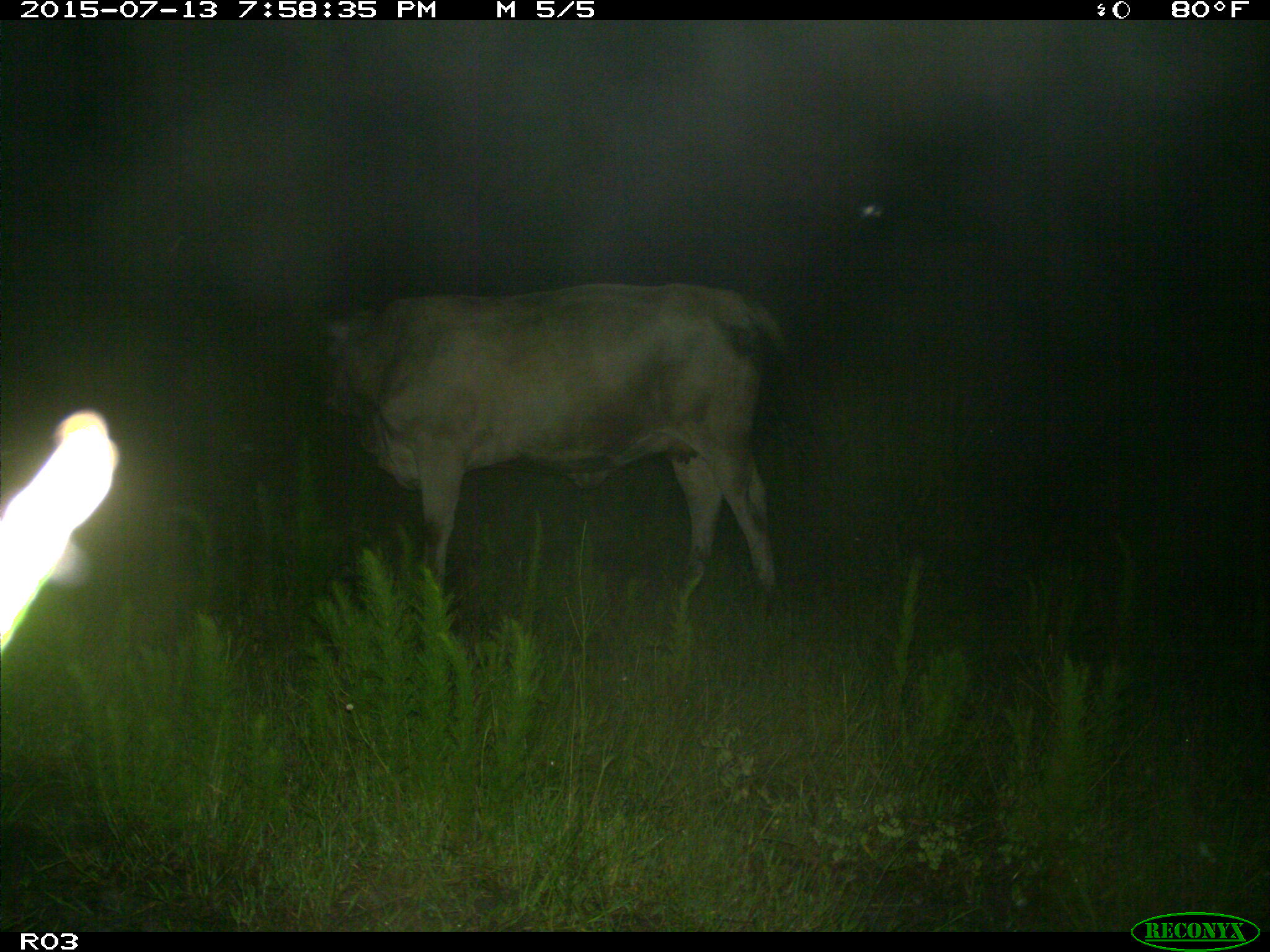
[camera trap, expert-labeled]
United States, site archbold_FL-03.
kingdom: Animalia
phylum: Chordata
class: Mammalia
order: Artiodactyla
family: Bovidae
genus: Bos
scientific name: Bos taurus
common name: domestic cow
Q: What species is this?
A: Bos taurus (domestic cow).